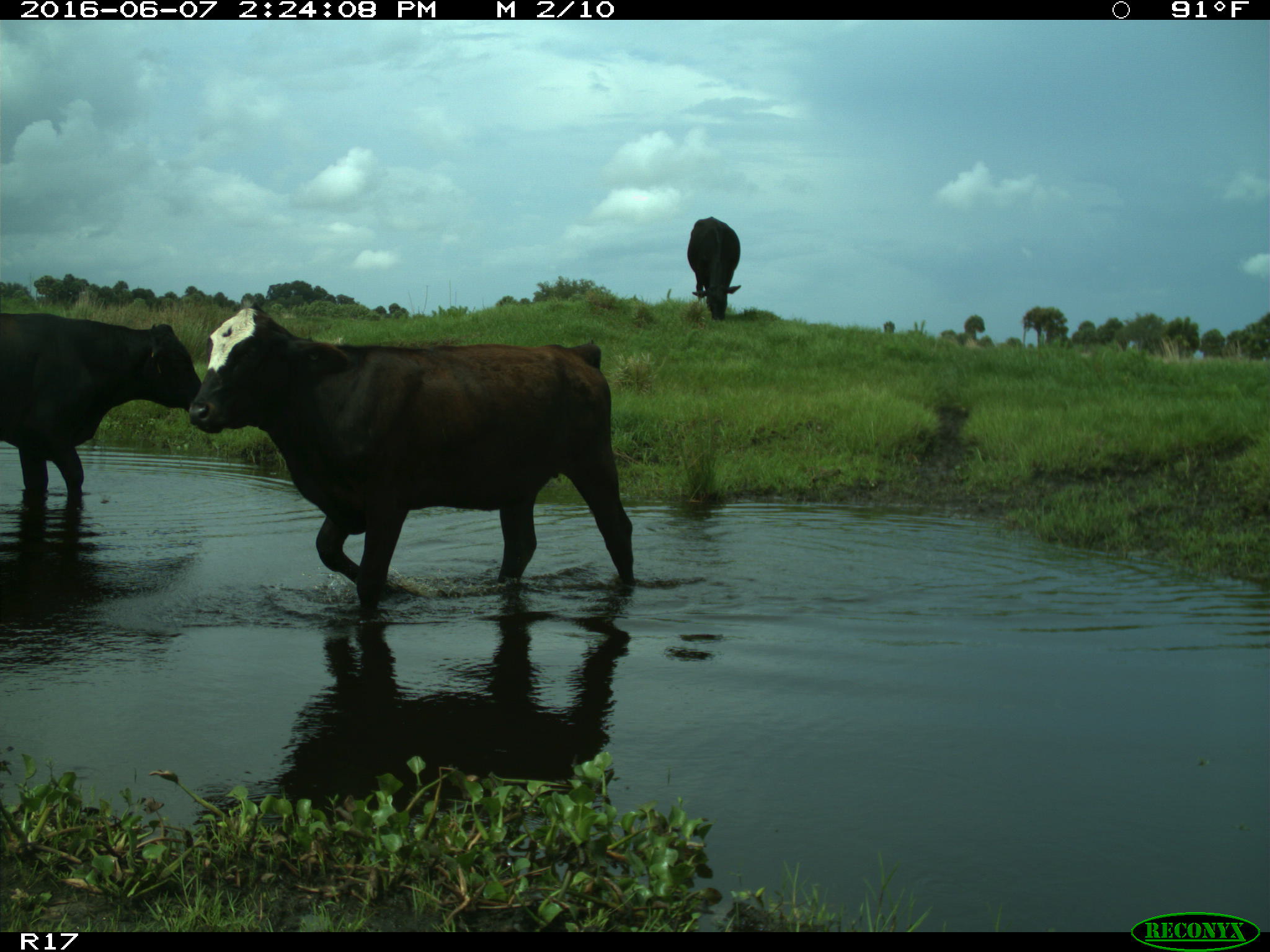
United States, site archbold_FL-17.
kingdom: Animalia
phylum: Chordata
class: Mammalia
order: Artiodactyla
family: Bovidae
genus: Bos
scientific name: Bos taurus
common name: domestic cow